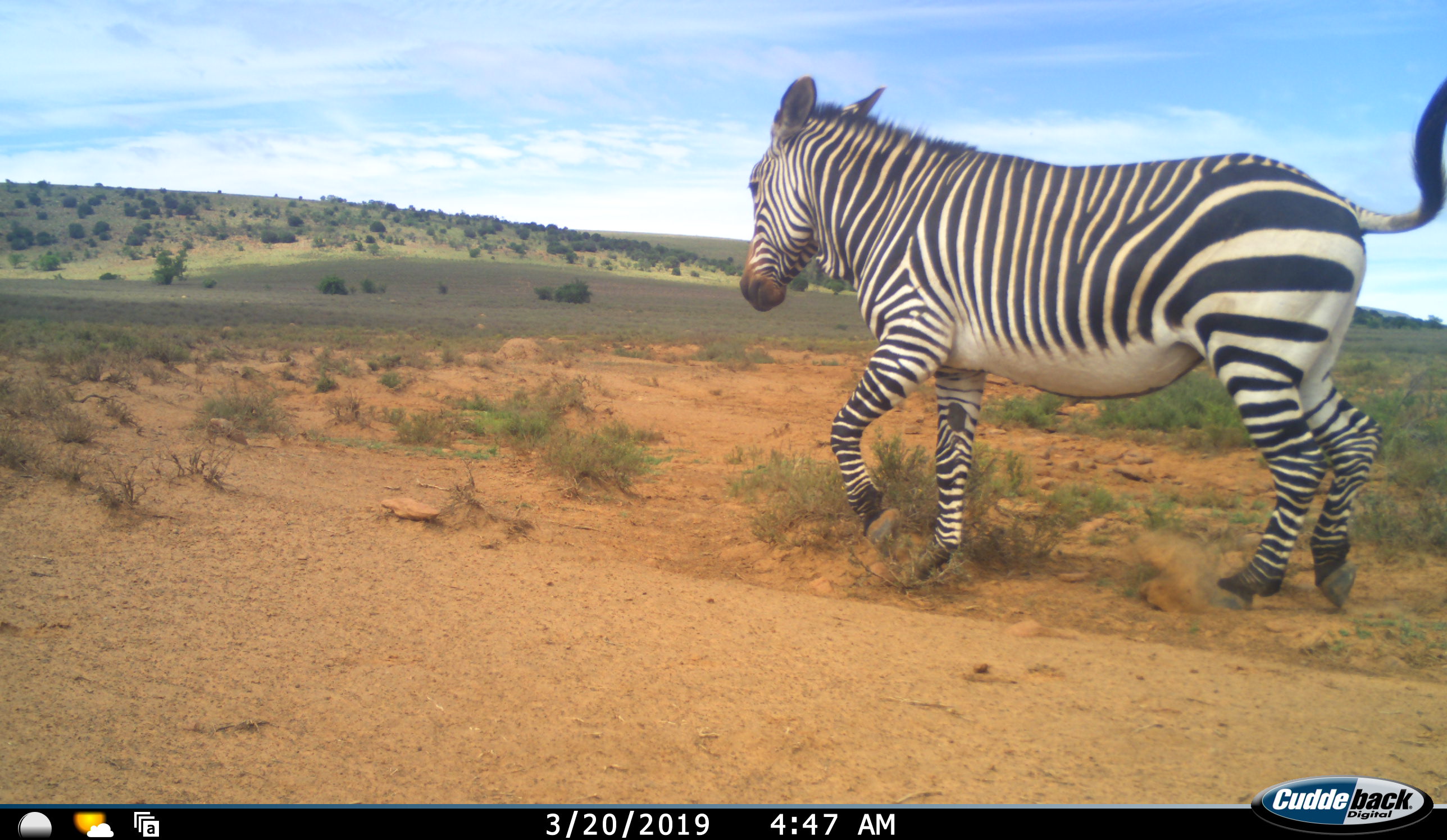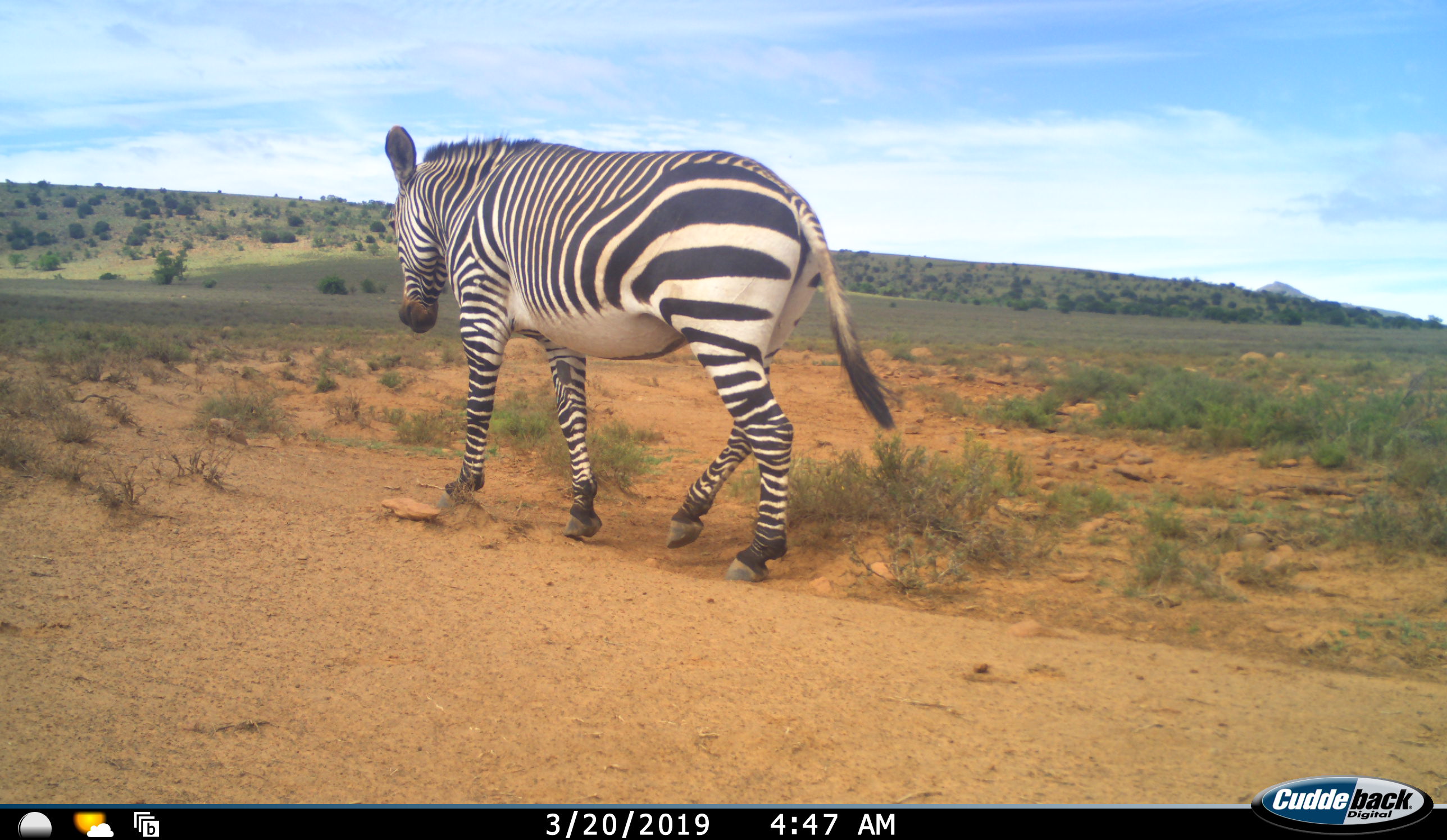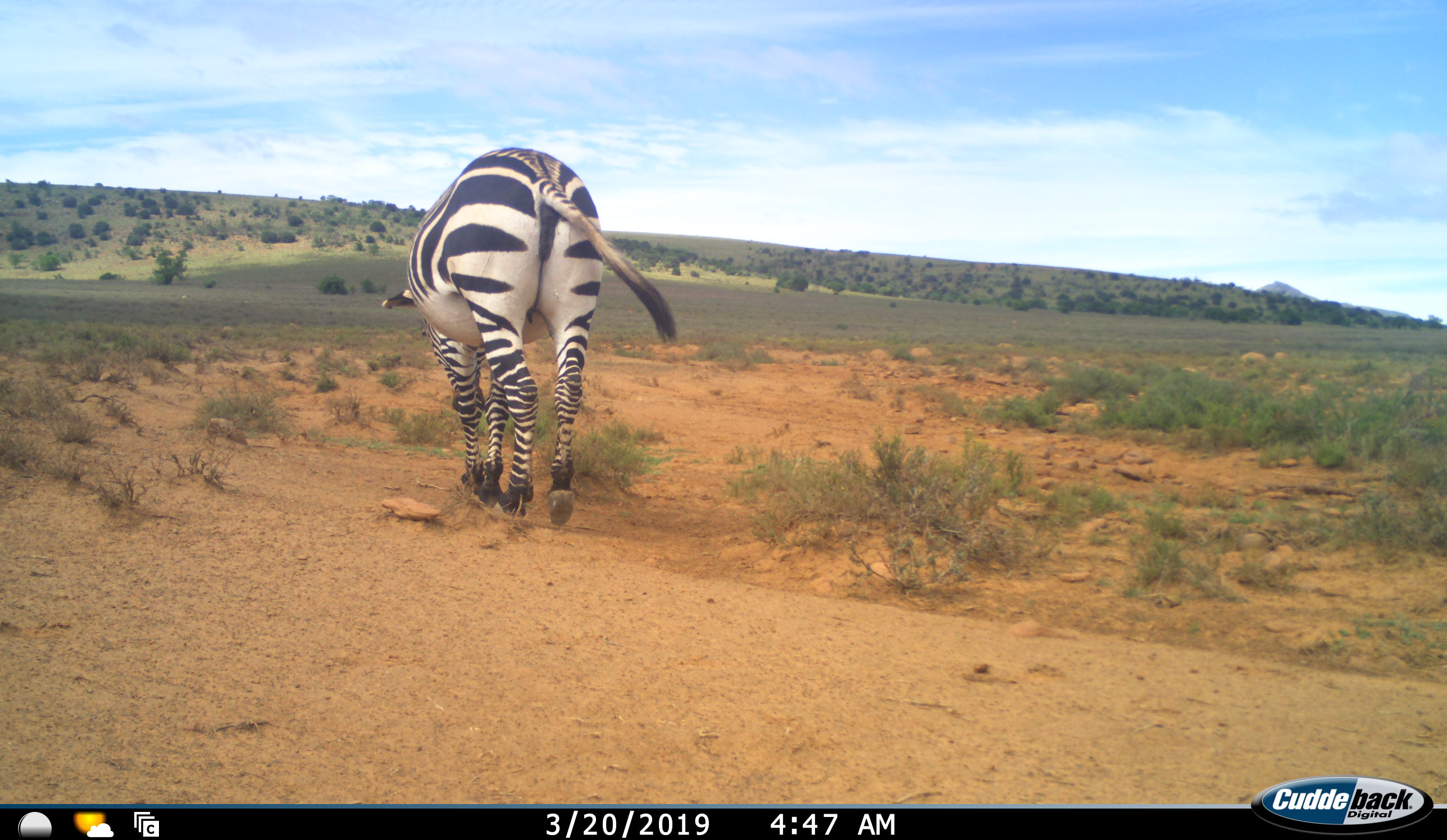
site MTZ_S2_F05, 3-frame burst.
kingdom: Animalia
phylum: Chordata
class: Mammalia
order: Perissodactyla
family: Equidae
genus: Equus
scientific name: Equus zebra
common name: mountain zebra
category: zebramountain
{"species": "zebramountain (mountain zebra) (Equus zebra)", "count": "1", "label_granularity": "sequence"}